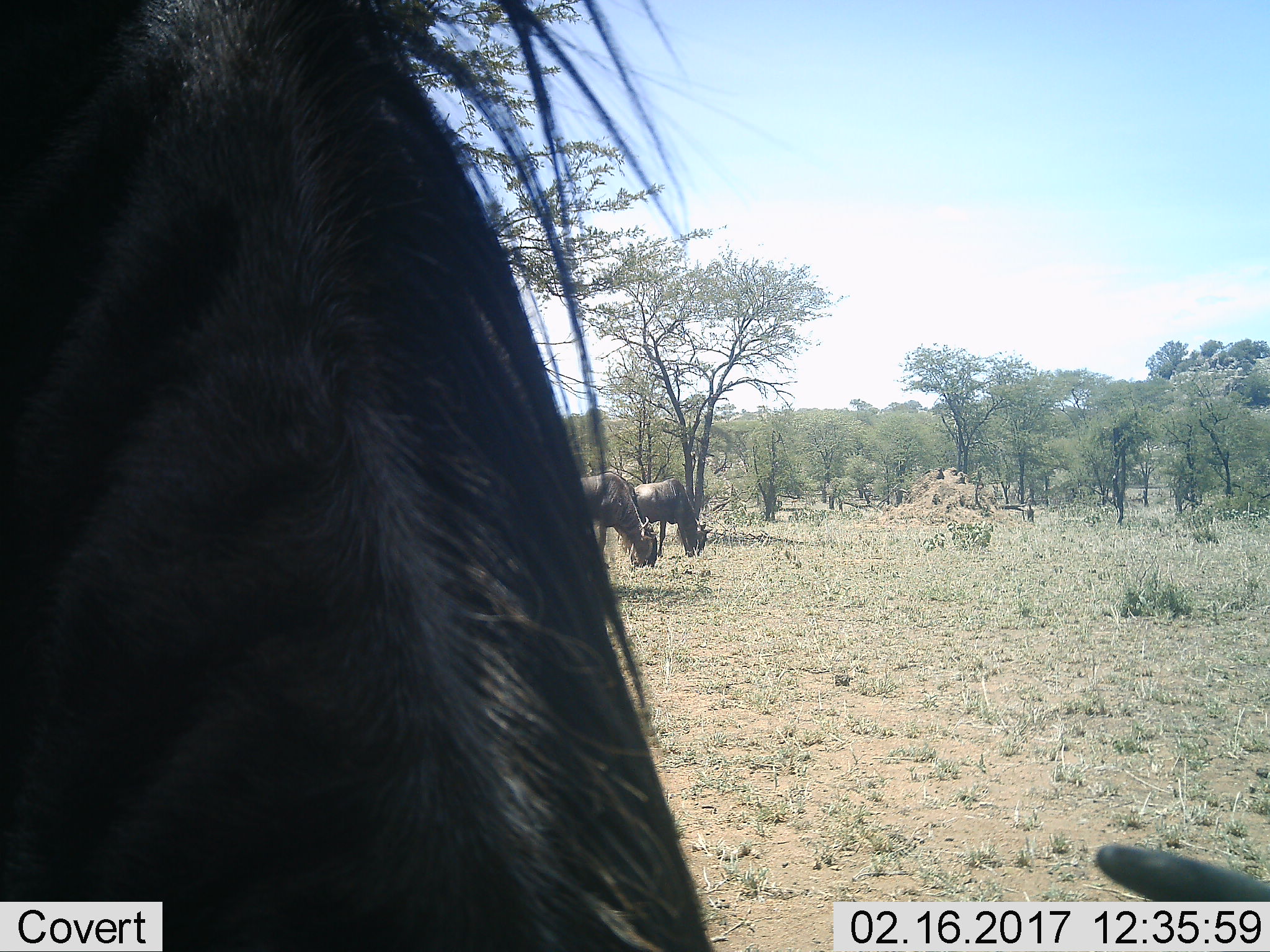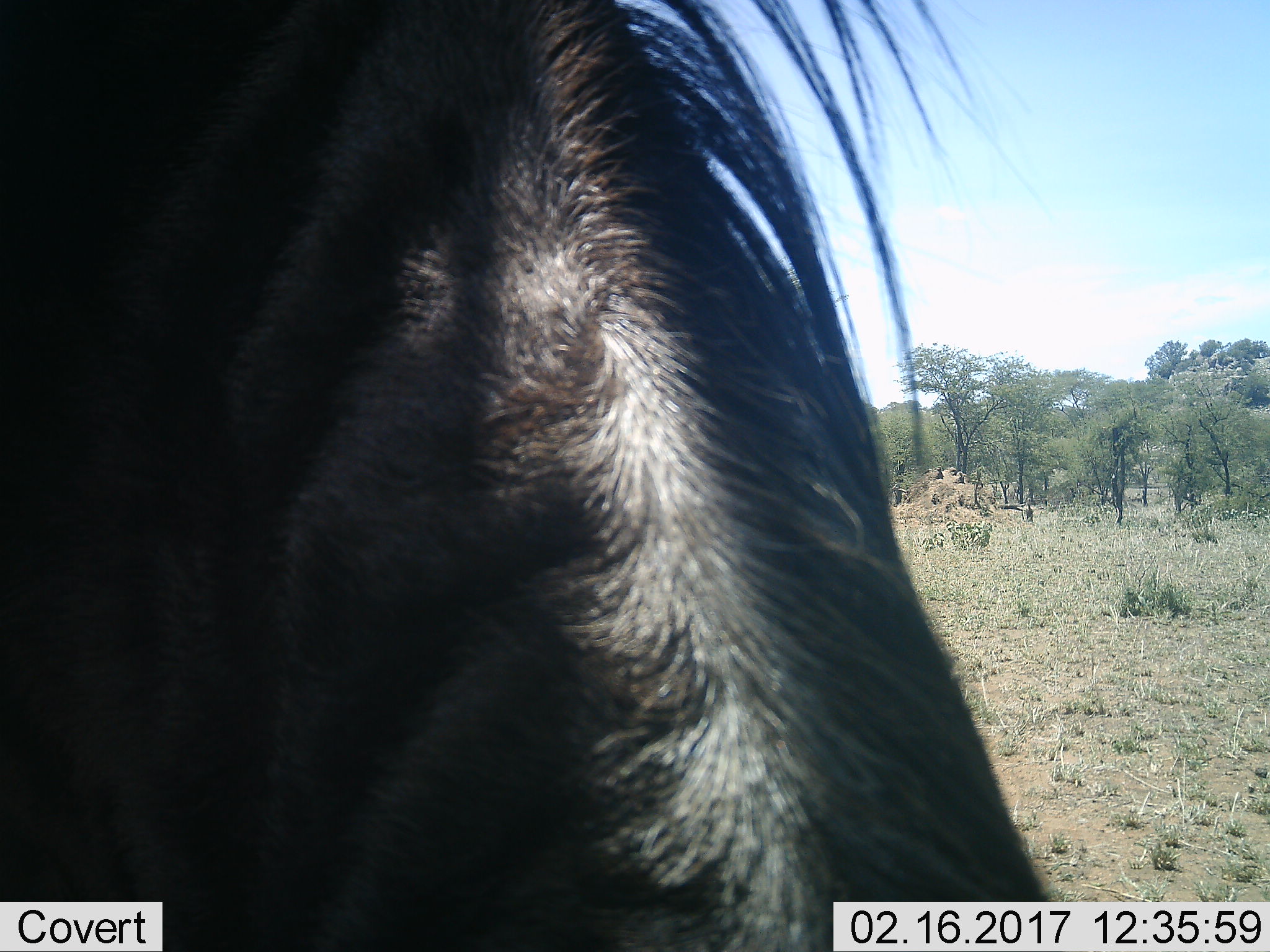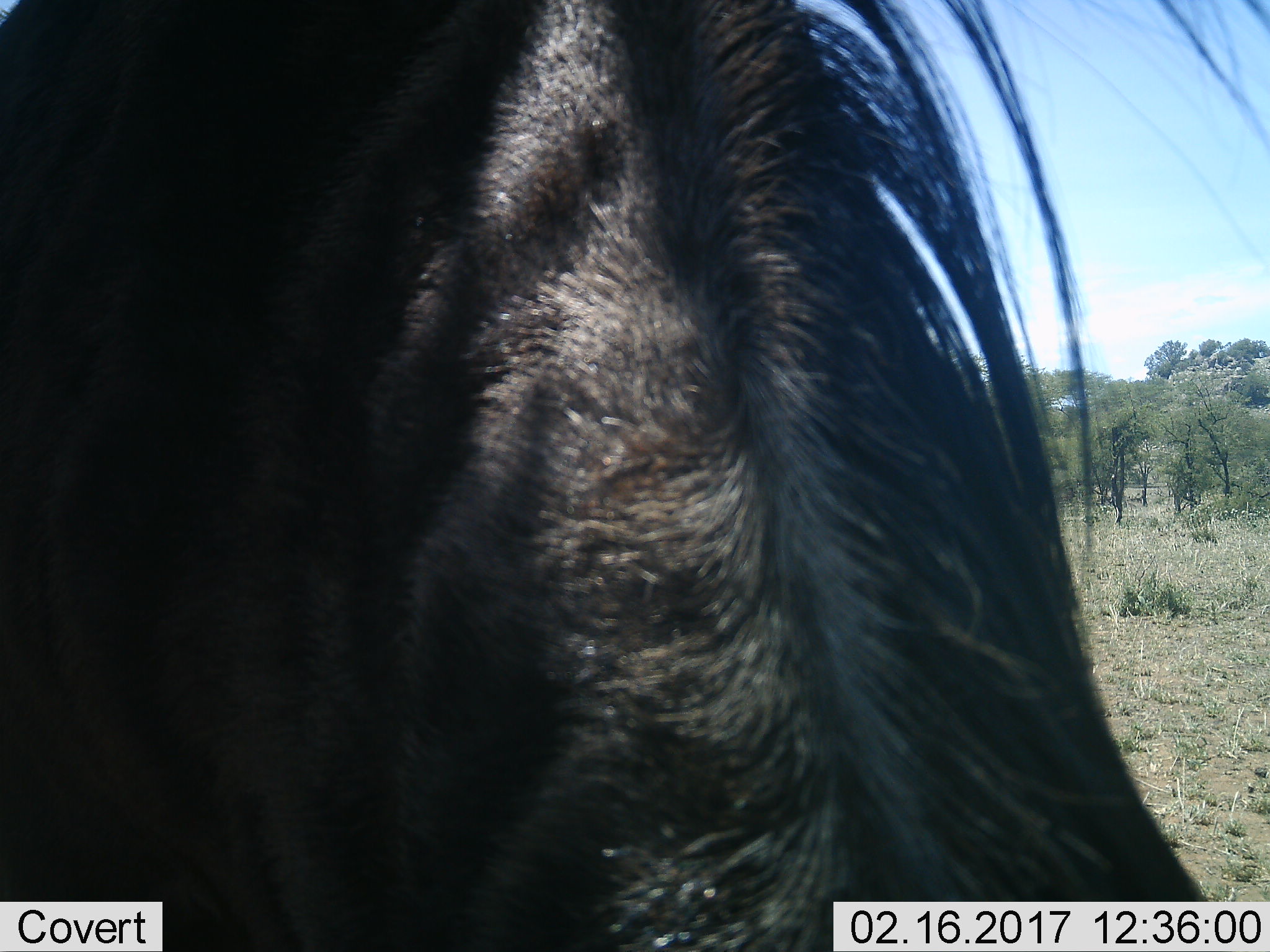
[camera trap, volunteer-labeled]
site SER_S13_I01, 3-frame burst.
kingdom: Animalia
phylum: Chordata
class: Mammalia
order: Artiodactyla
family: Bovidae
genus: Connochaetes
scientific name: Connochaetes taurinus taurinus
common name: blue wildebeest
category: wildebeestblue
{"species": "wildebeestblue (blue wildebeest) (Connochaetes taurinus taurinus)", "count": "3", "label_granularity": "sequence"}